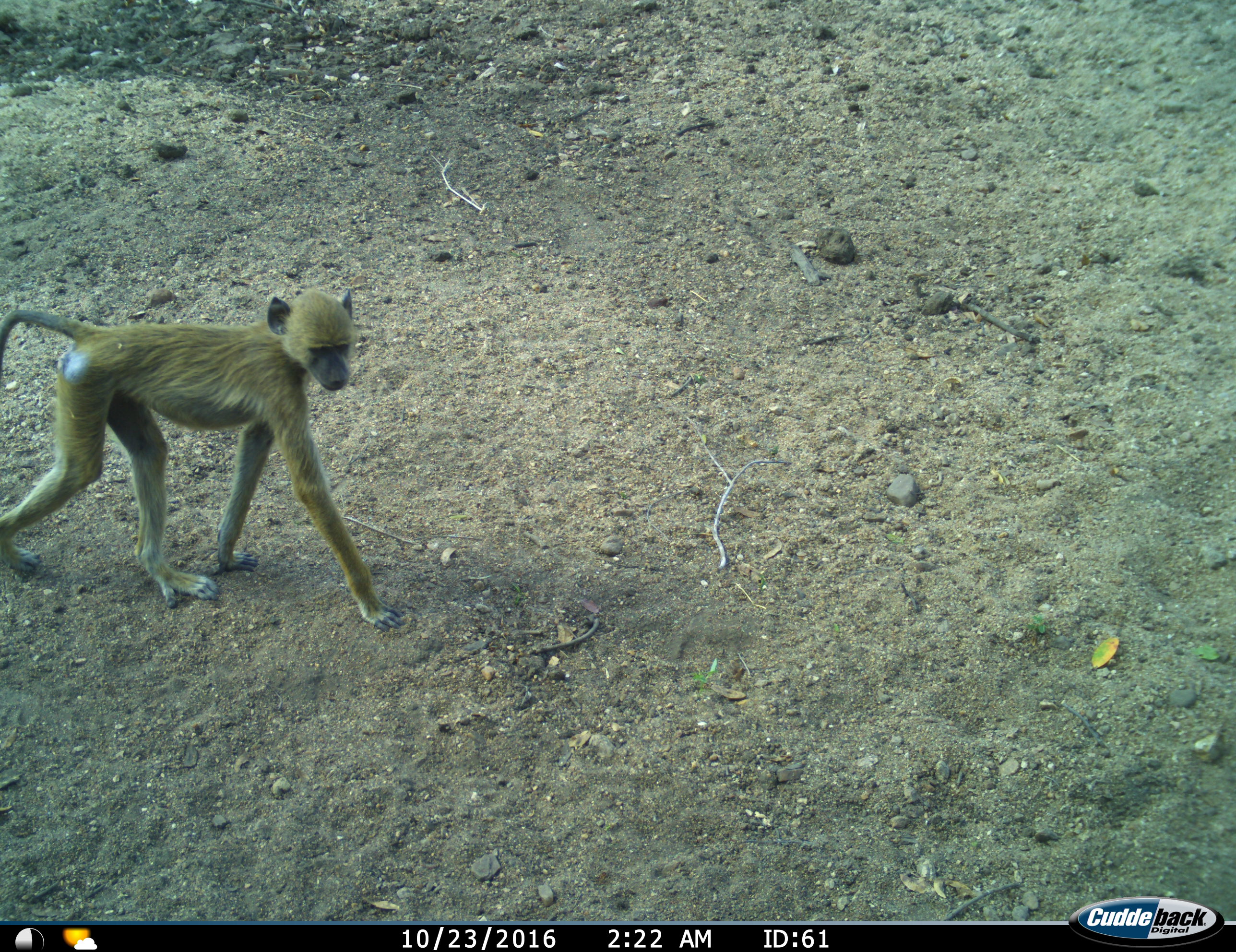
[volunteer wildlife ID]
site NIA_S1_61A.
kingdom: Animalia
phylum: Chordata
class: Mammalia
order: Primates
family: Cercopithecidae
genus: Papio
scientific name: Papio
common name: baboon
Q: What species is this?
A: Baboon (Papio).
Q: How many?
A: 1.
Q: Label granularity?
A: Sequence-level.